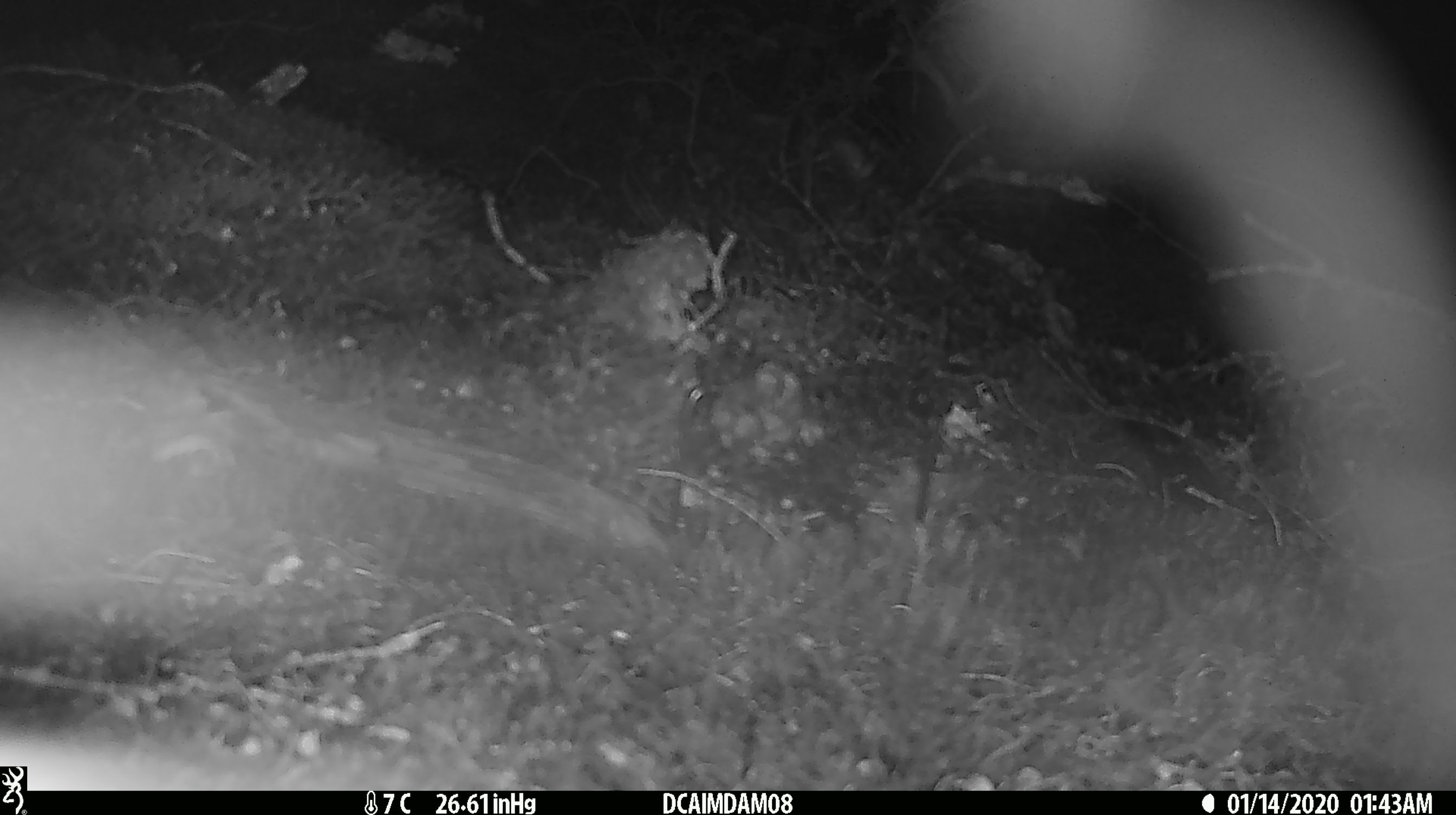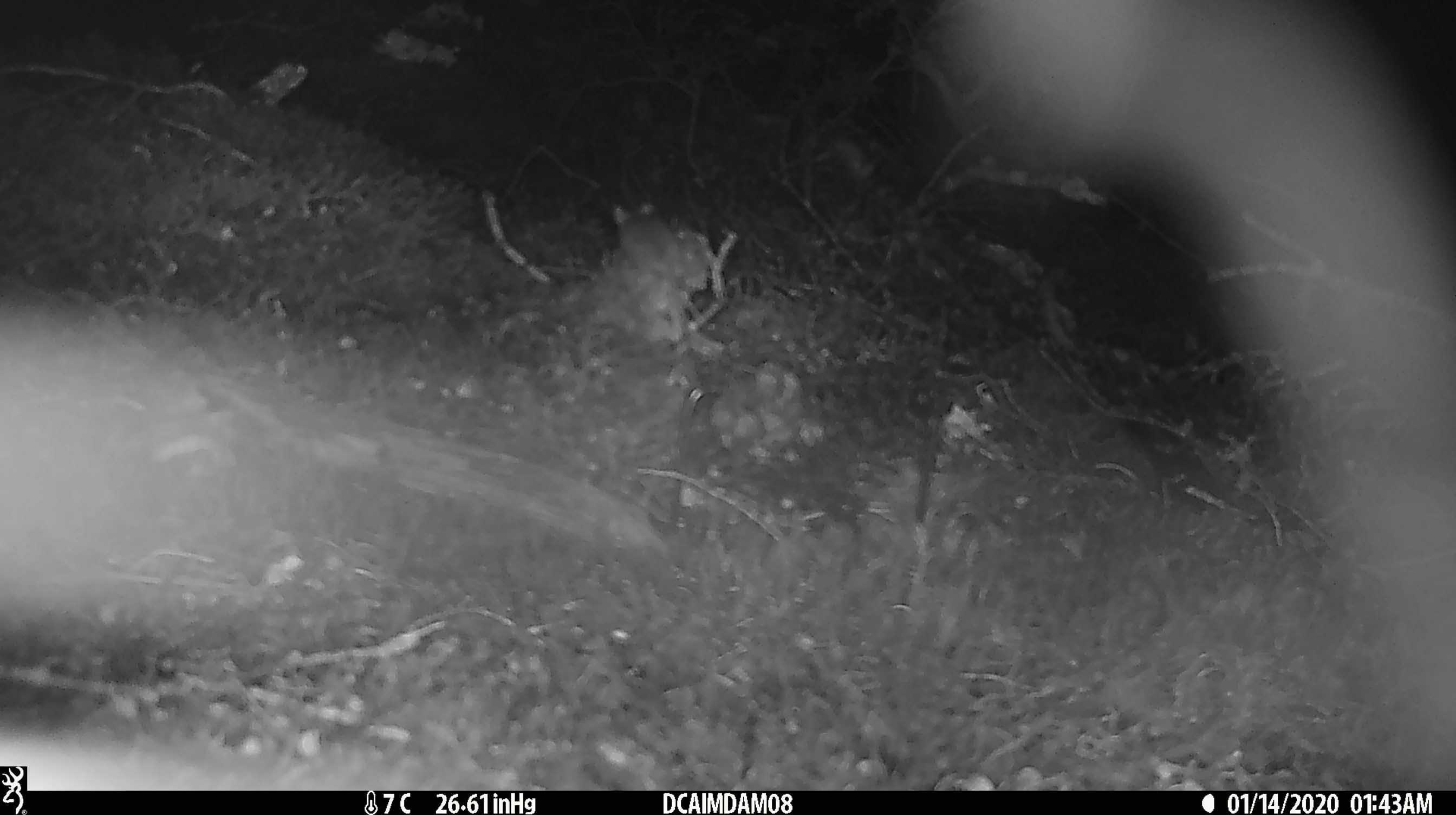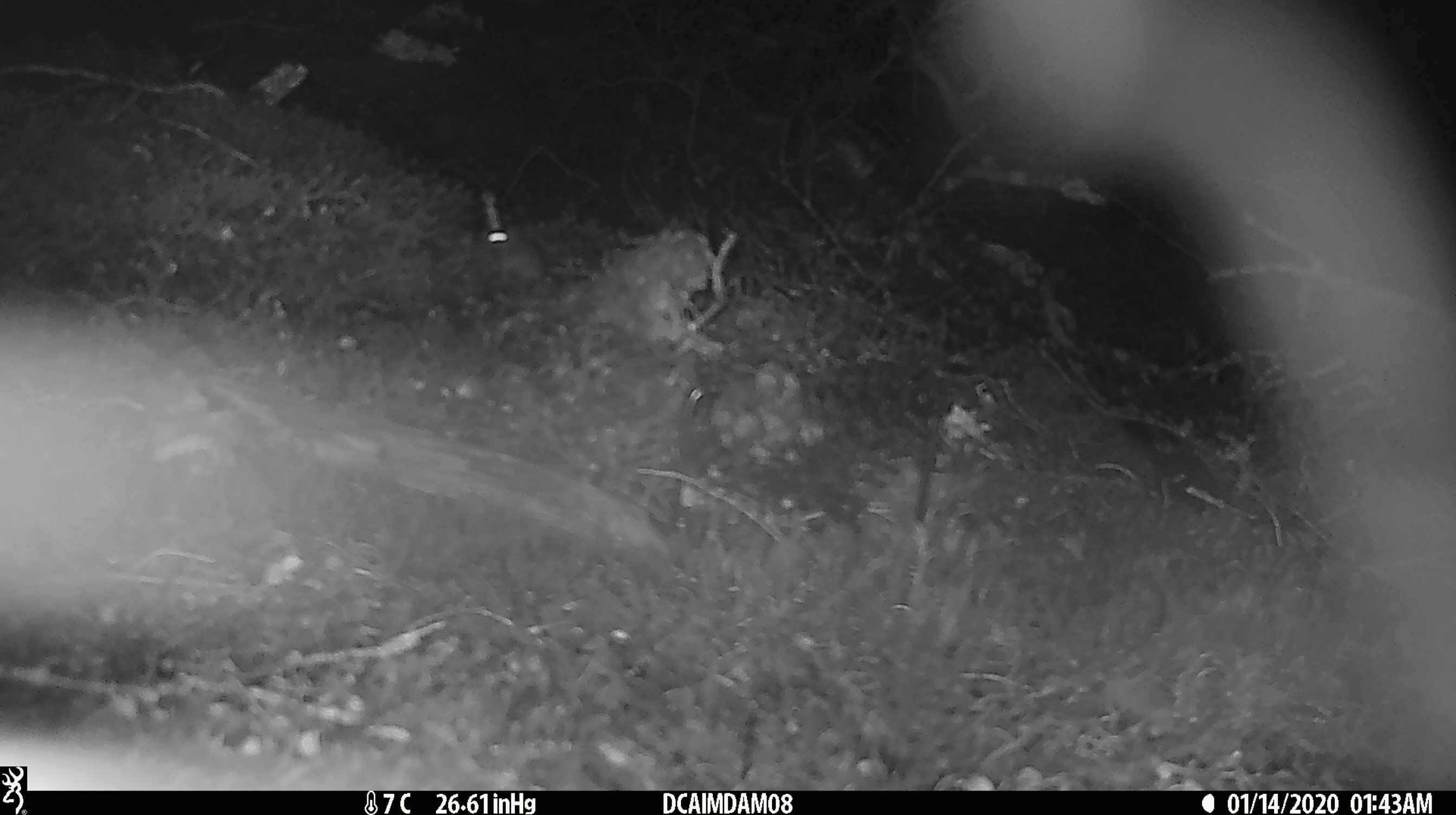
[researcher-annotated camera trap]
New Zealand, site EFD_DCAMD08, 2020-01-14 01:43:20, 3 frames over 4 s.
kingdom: Animalia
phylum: Chordata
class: Mammalia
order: Rodentia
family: Muridae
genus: Mus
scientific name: Mus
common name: mouse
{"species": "mouse (Mus)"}